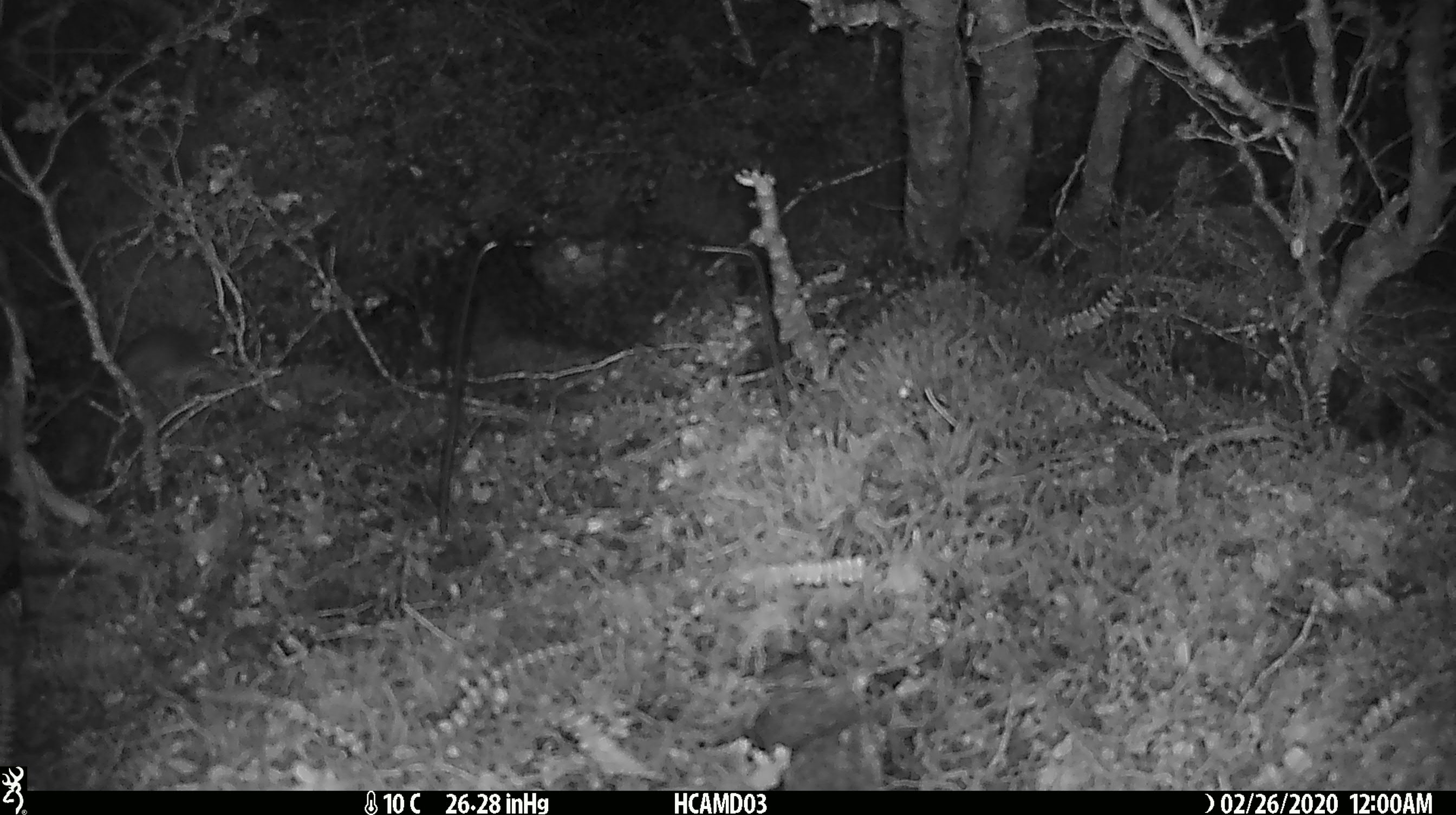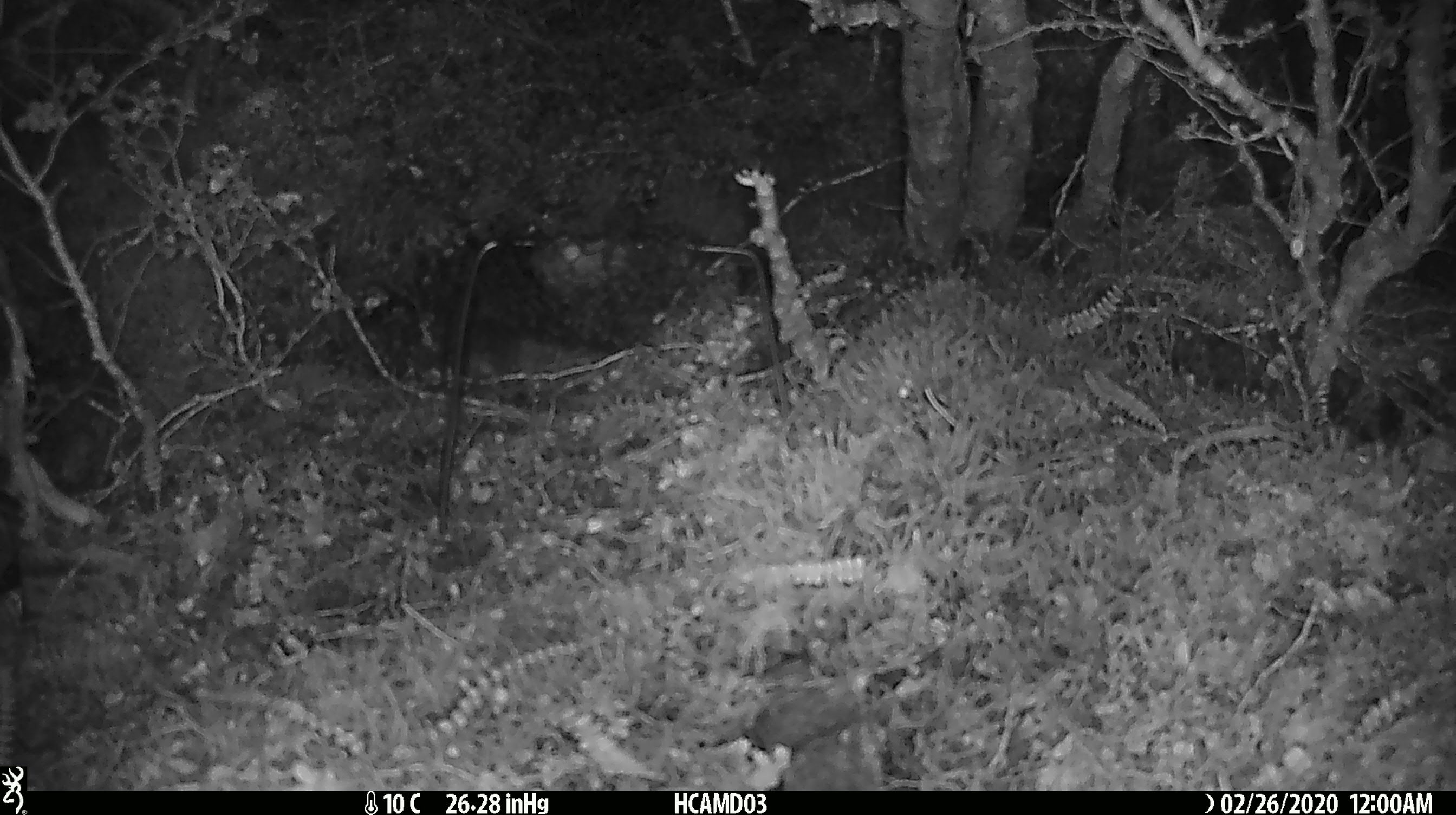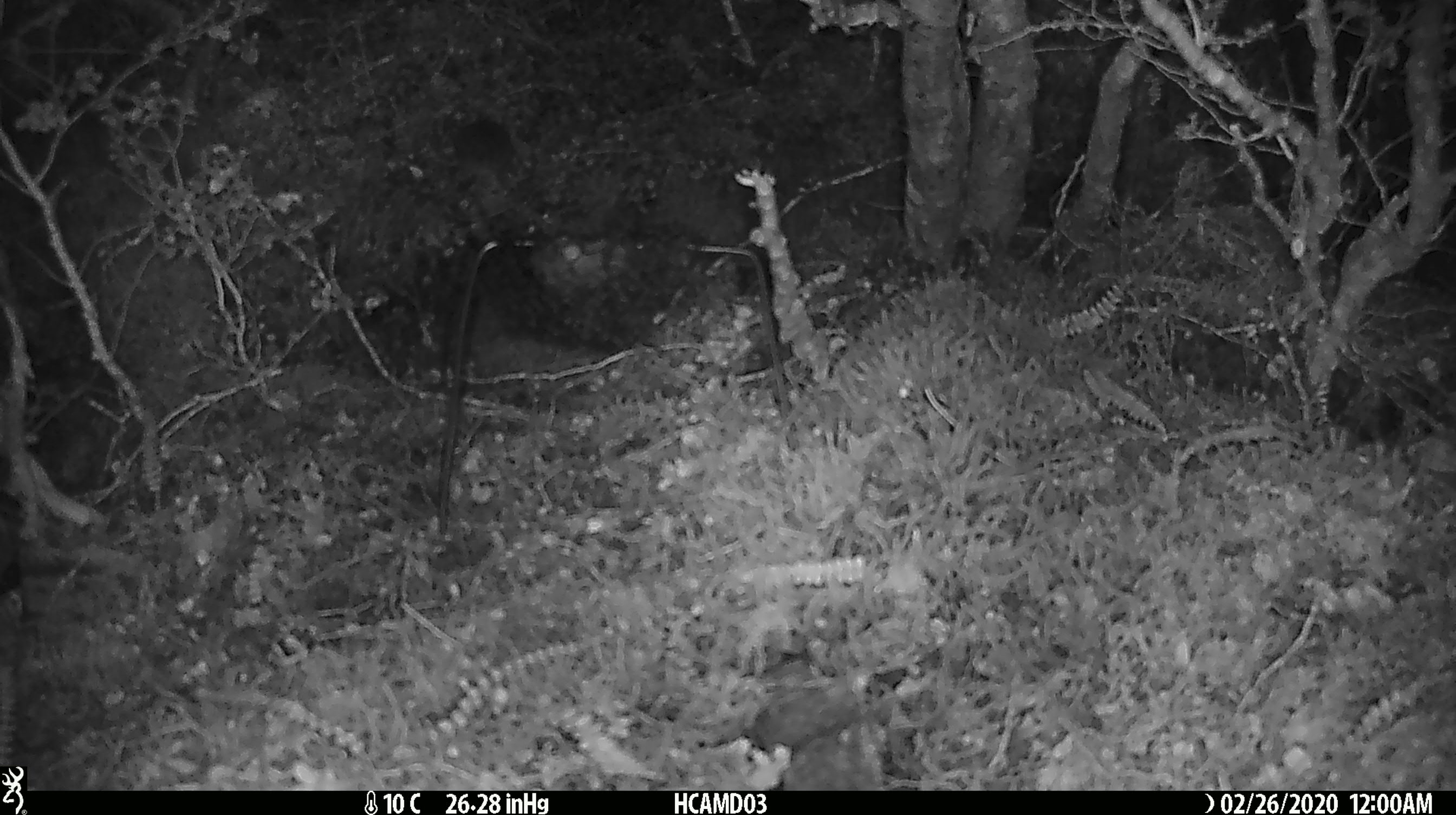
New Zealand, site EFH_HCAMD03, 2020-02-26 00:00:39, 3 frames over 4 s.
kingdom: Animalia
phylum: Chordata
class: Mammalia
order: Rodentia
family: Muridae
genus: Mus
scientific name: Mus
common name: mouse